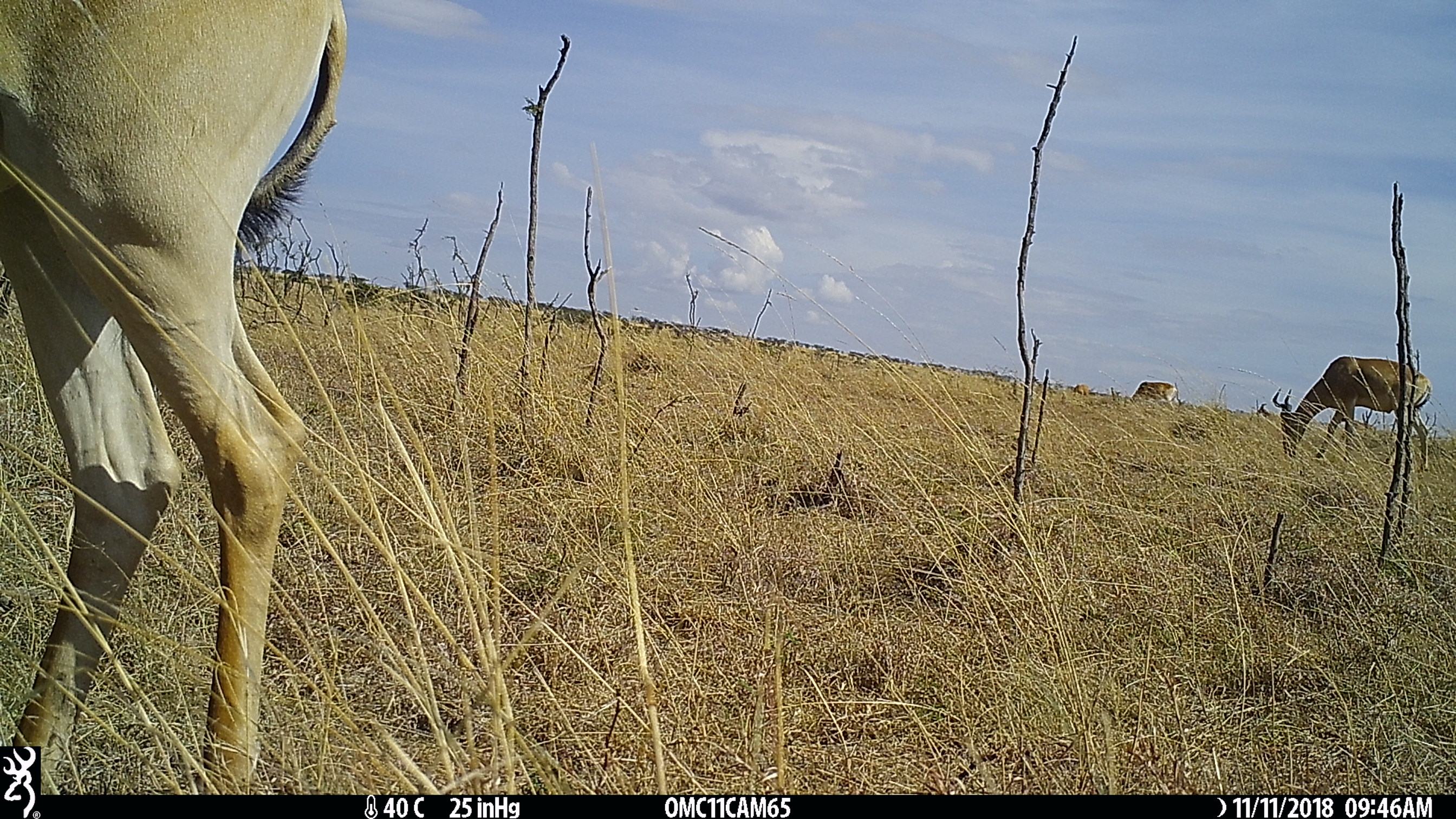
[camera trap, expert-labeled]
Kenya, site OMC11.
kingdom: Animalia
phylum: Chordata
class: Mammalia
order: Artiodactyla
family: Bovidae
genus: Alcelaphus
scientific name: Alcelaphus buselaphus cokii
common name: coke's hartebeest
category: hartebeest cokes